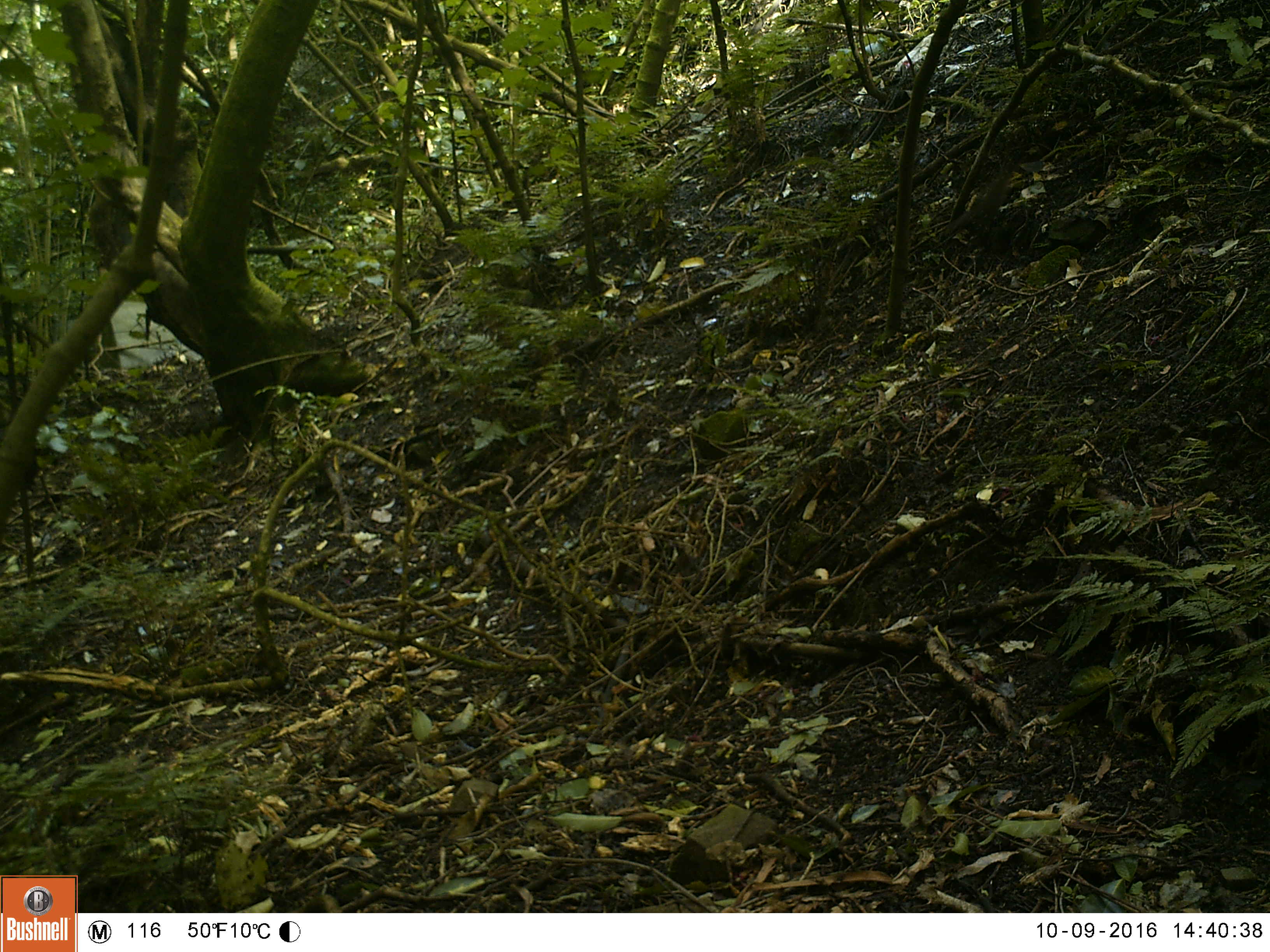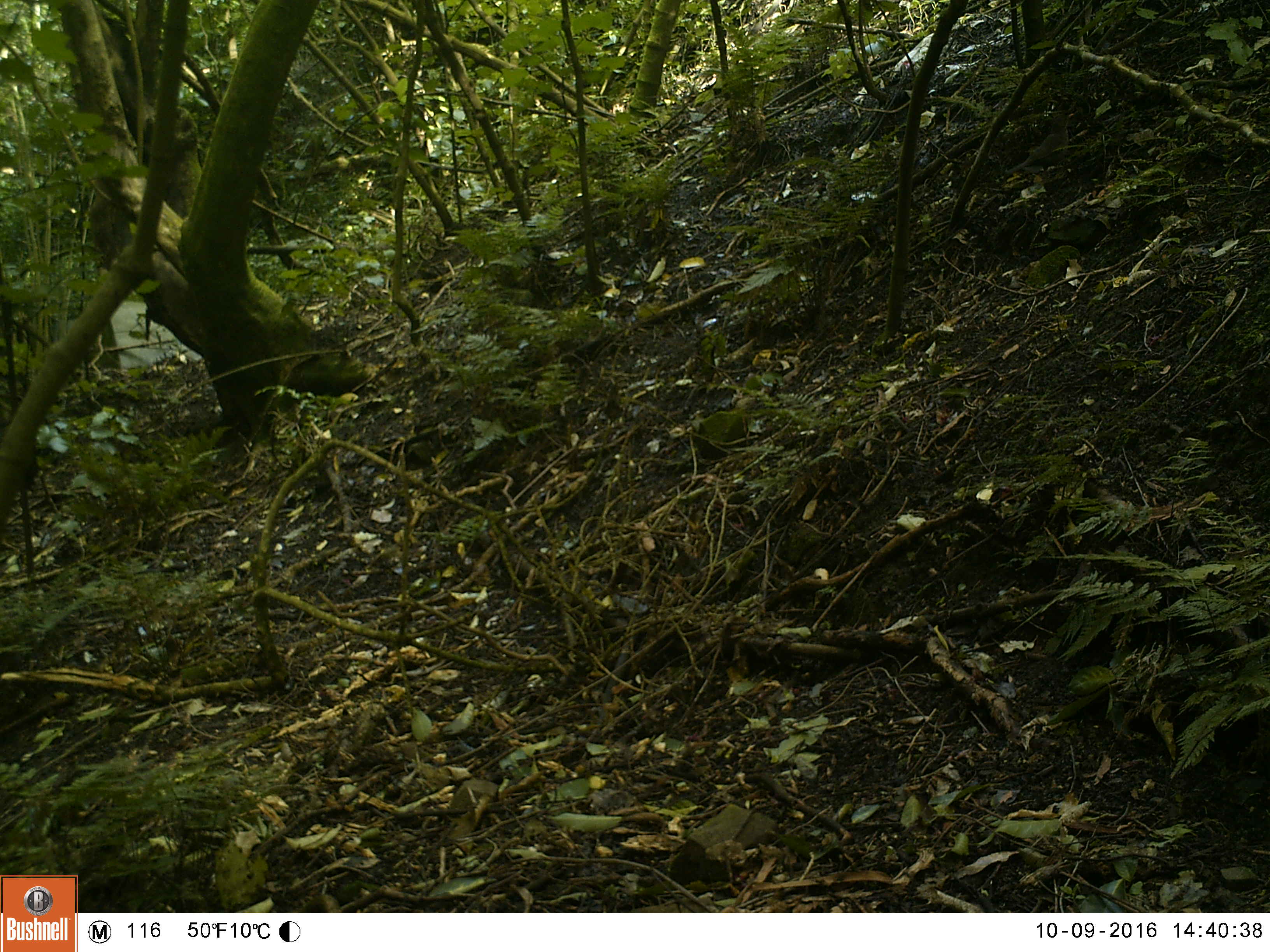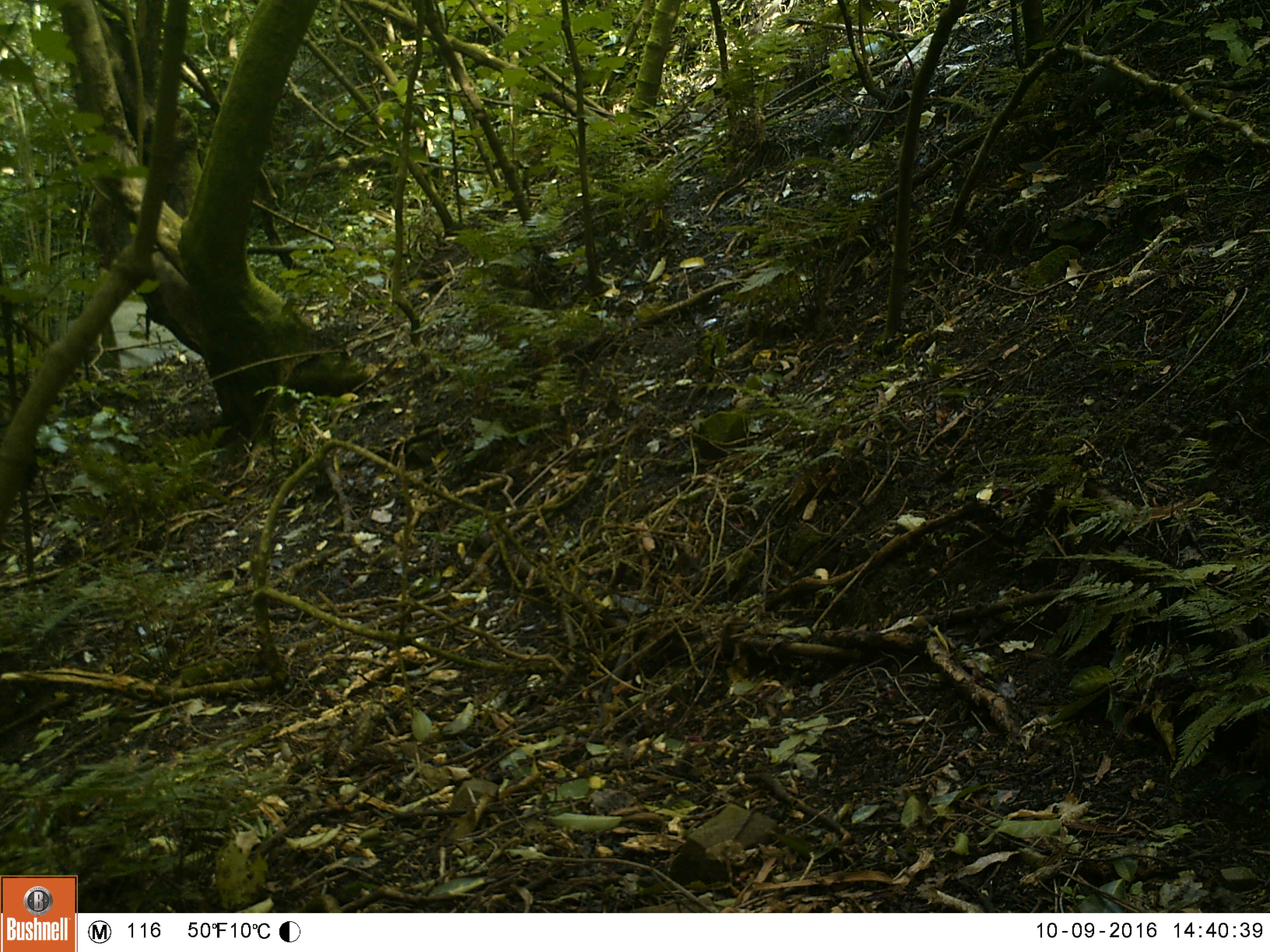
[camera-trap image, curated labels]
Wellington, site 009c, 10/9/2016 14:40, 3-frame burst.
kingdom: Animalia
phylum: Chordata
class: Aves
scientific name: Aves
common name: bird